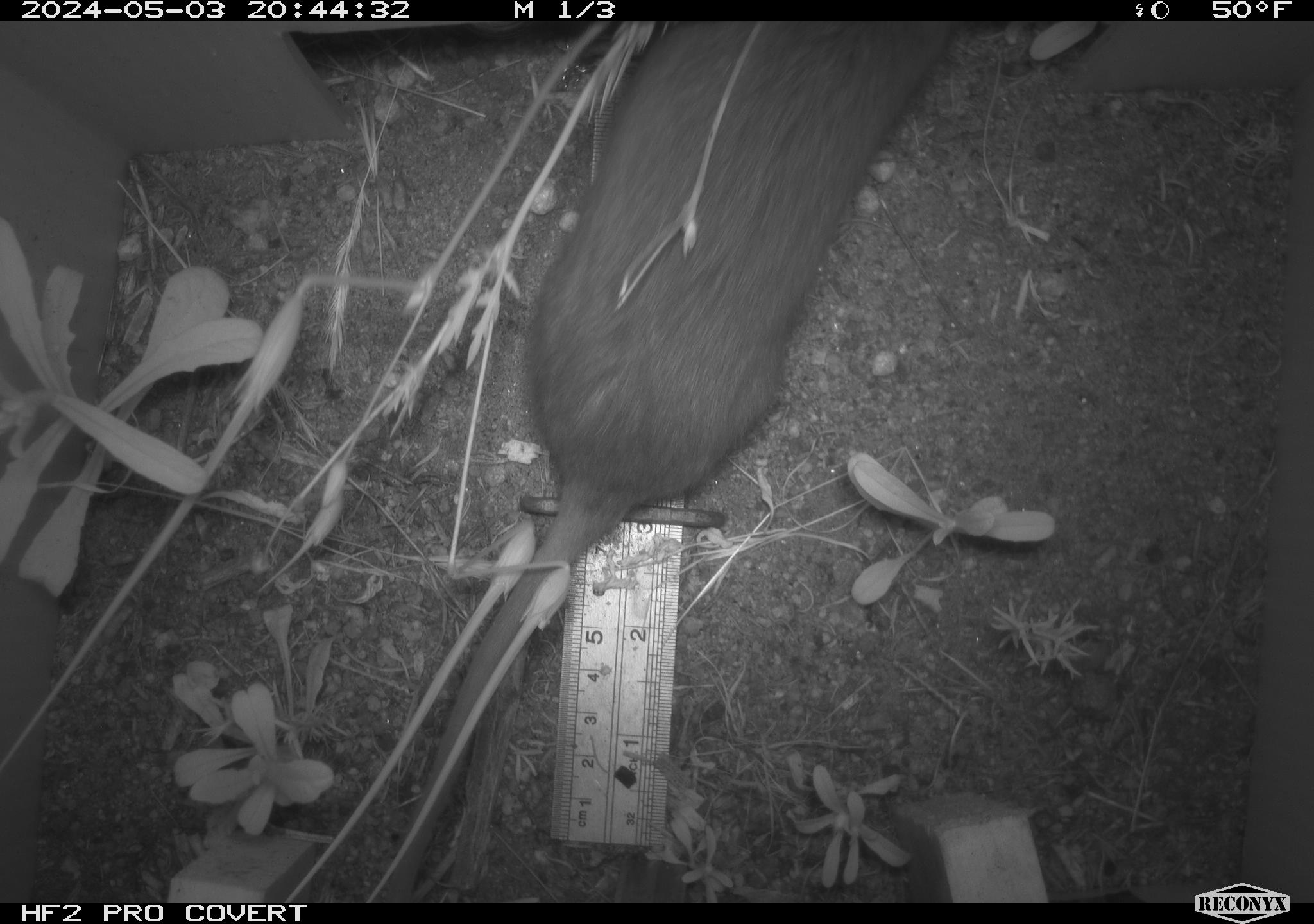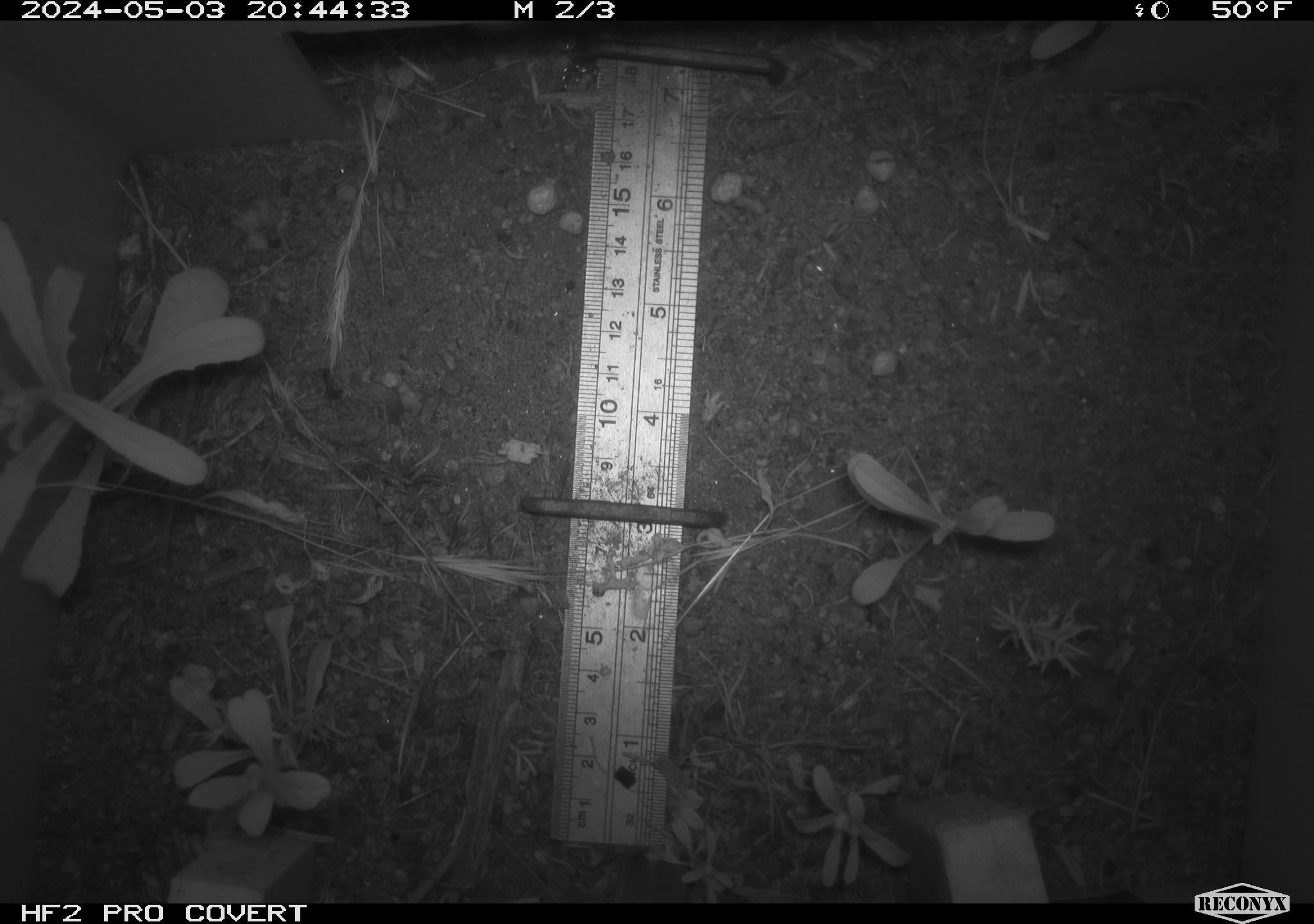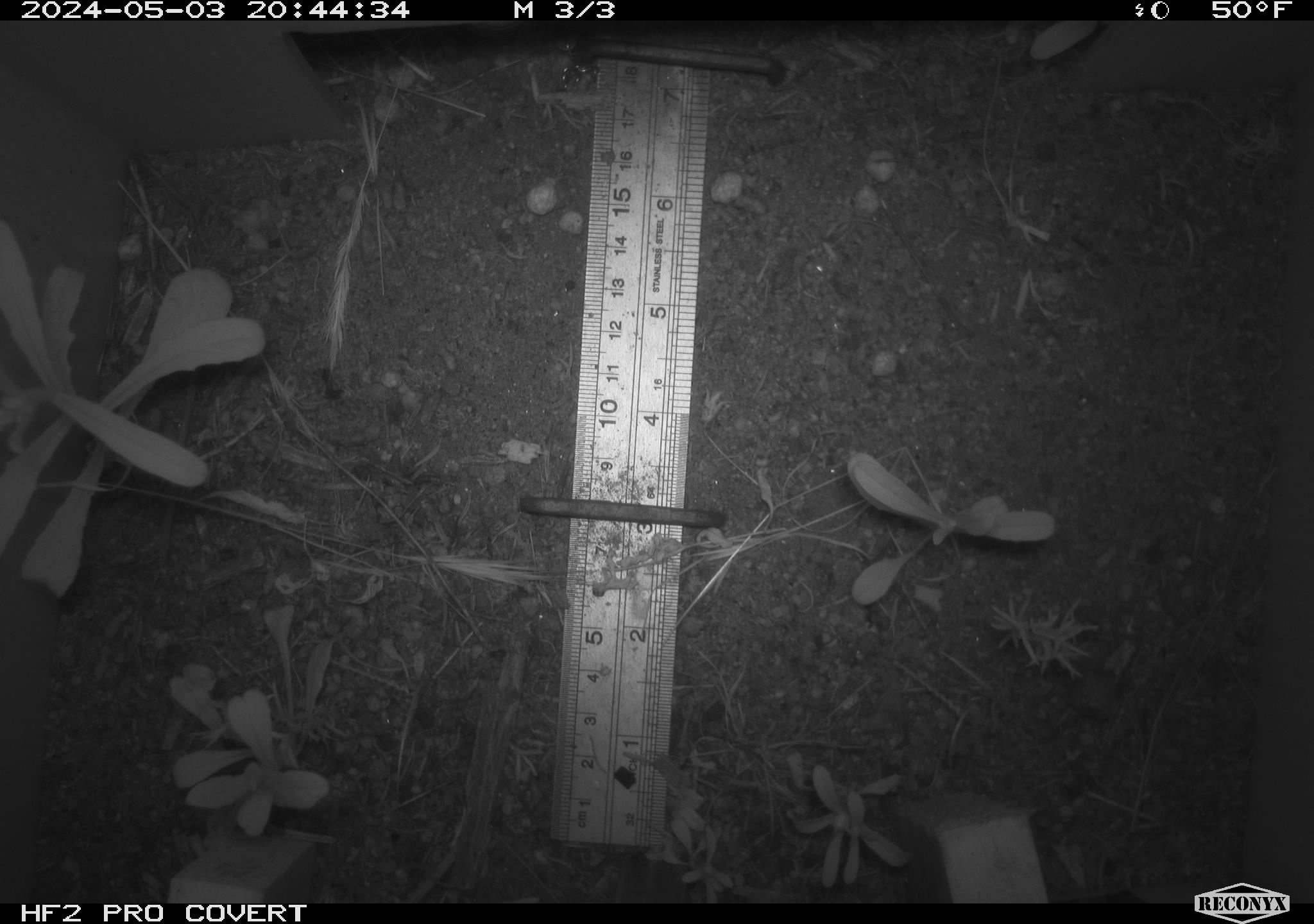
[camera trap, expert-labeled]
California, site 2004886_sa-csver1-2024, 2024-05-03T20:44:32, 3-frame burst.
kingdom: Animalia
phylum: Chordata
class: Mammalia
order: Rodentia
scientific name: Rodentia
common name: rodent